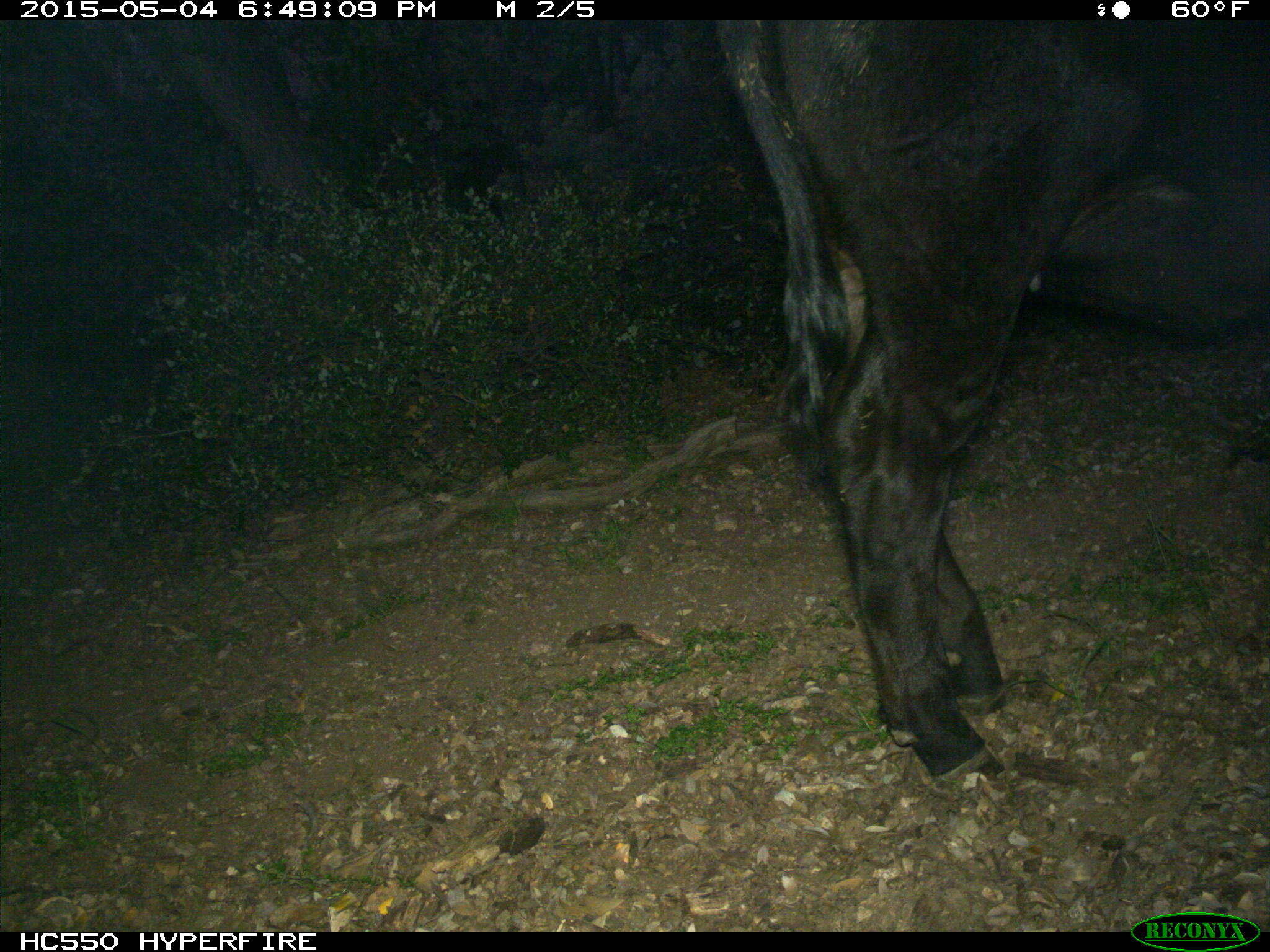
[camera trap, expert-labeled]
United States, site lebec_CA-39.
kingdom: Animalia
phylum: Chordata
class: Mammalia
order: Artiodactyla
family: Bovidae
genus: Bos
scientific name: Bos taurus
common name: domestic cow